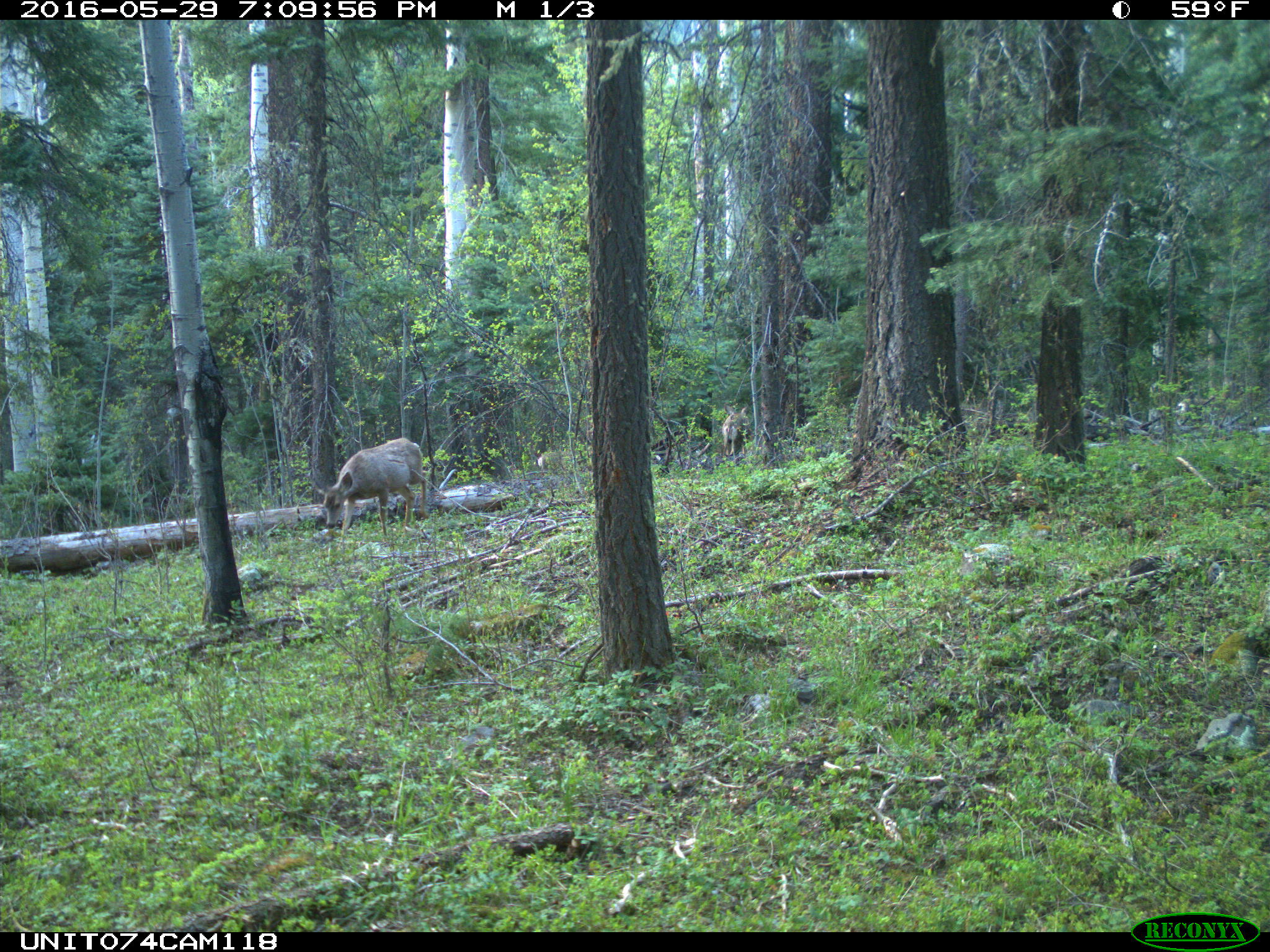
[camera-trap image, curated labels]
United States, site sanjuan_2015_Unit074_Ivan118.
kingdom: Animalia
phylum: Chordata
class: Mammalia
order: Artiodactyla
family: Cervidae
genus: Odocoileus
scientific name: Odocoileus hemionus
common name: mule deer